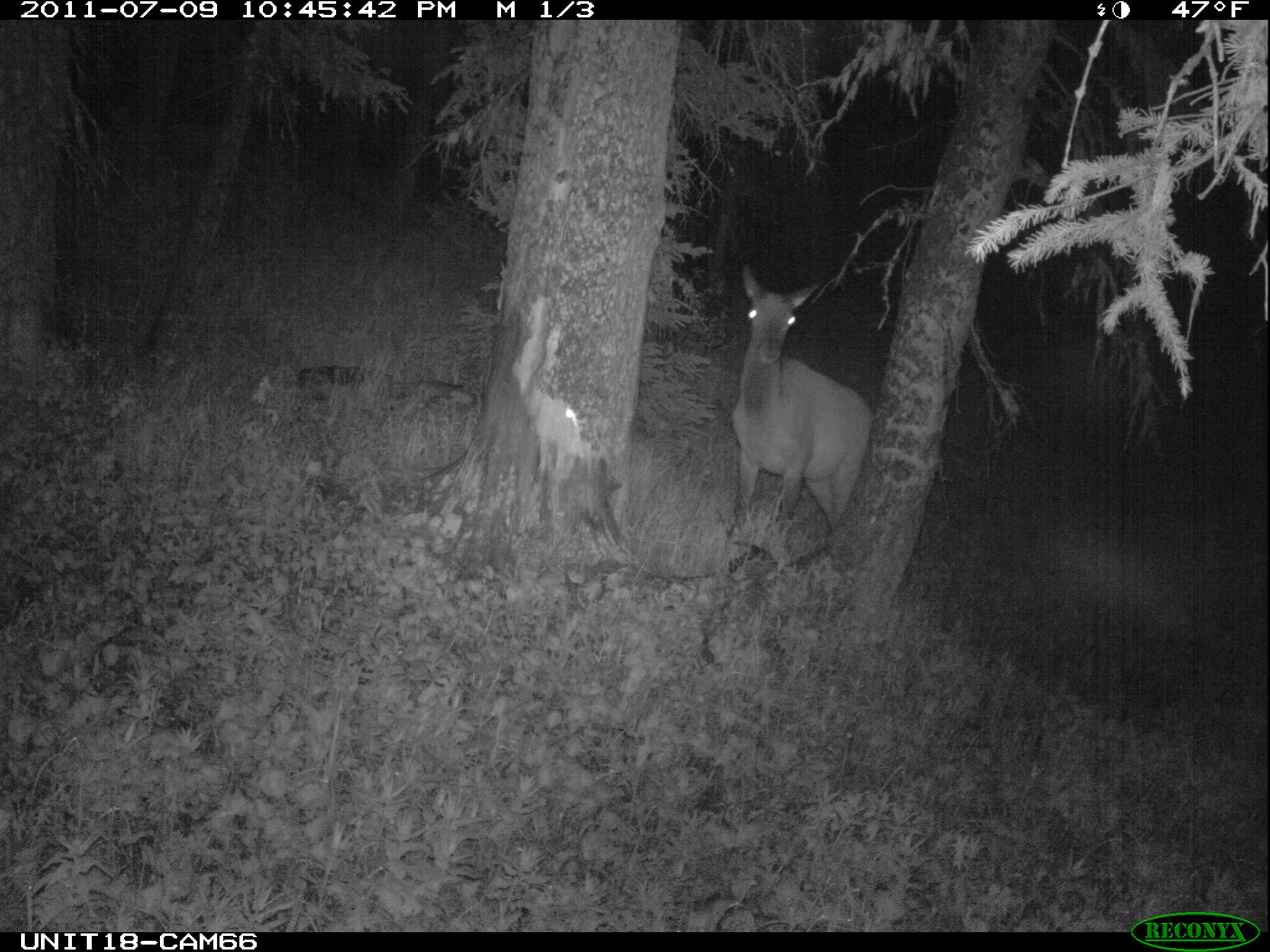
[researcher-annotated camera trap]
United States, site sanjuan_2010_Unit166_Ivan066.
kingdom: Animalia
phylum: Chordata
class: Mammalia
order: Artiodactyla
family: Cervidae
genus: Cervus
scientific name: Cervus elaphus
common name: red deer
Cervus elaphus (red deer).